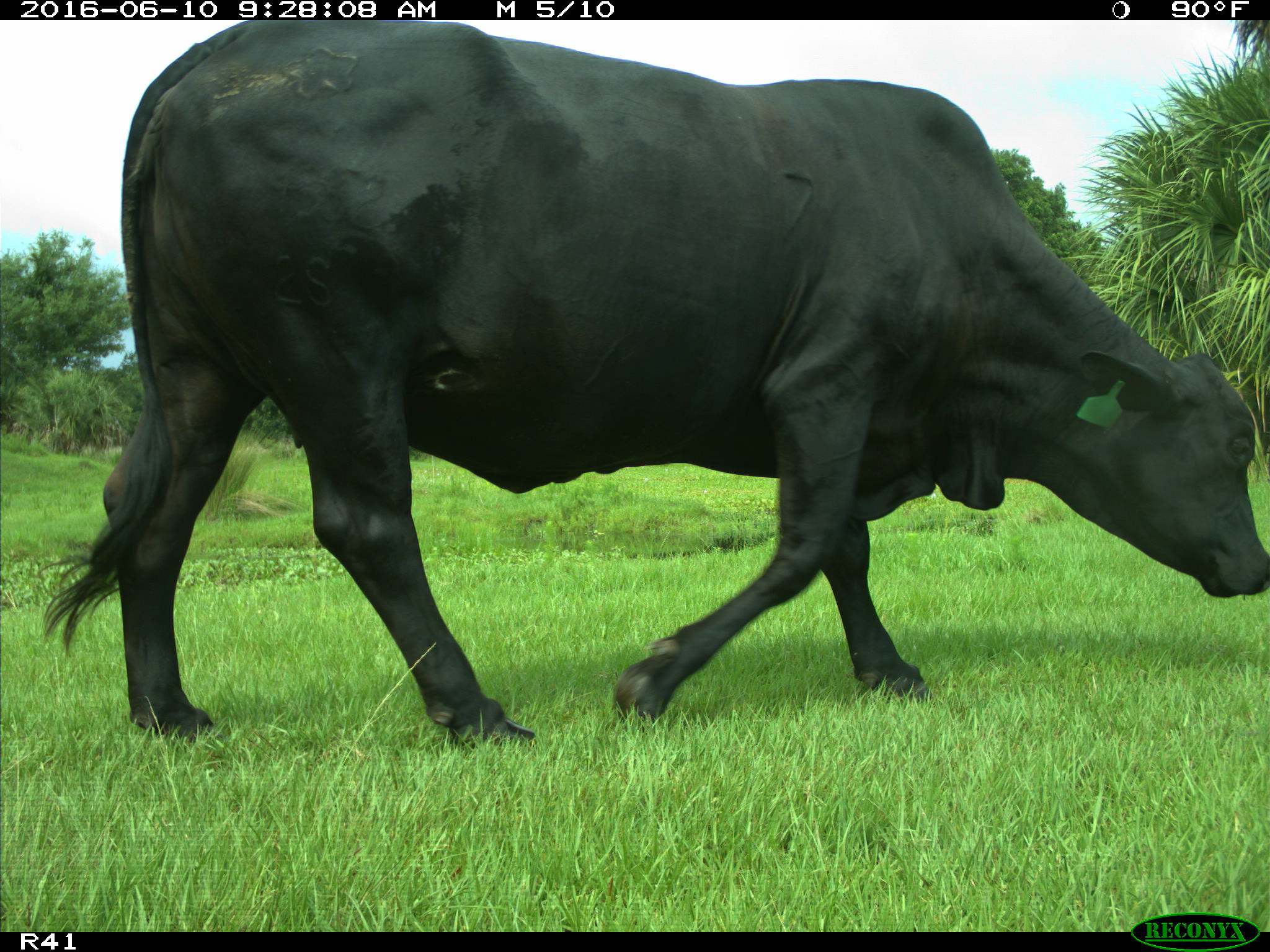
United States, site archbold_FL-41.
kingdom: Animalia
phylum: Chordata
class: Mammalia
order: Artiodactyla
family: Bovidae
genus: Bos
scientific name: Bos taurus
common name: domestic cow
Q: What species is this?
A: Bos taurus (domestic cow).